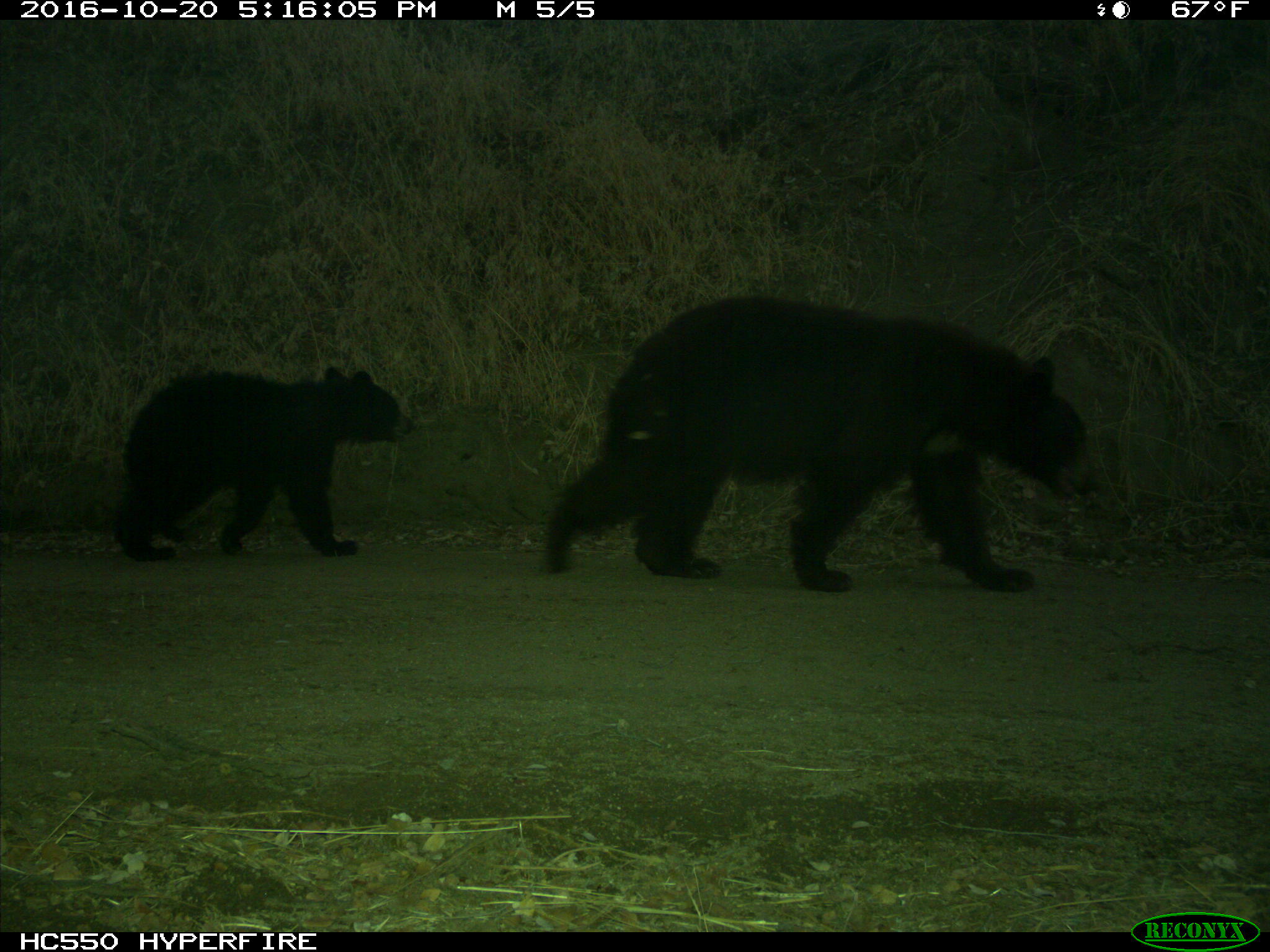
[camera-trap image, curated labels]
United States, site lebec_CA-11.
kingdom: Animalia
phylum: Chordata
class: Mammalia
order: Carnivora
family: Ursidae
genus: Ursus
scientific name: Ursus americanus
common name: american black bear